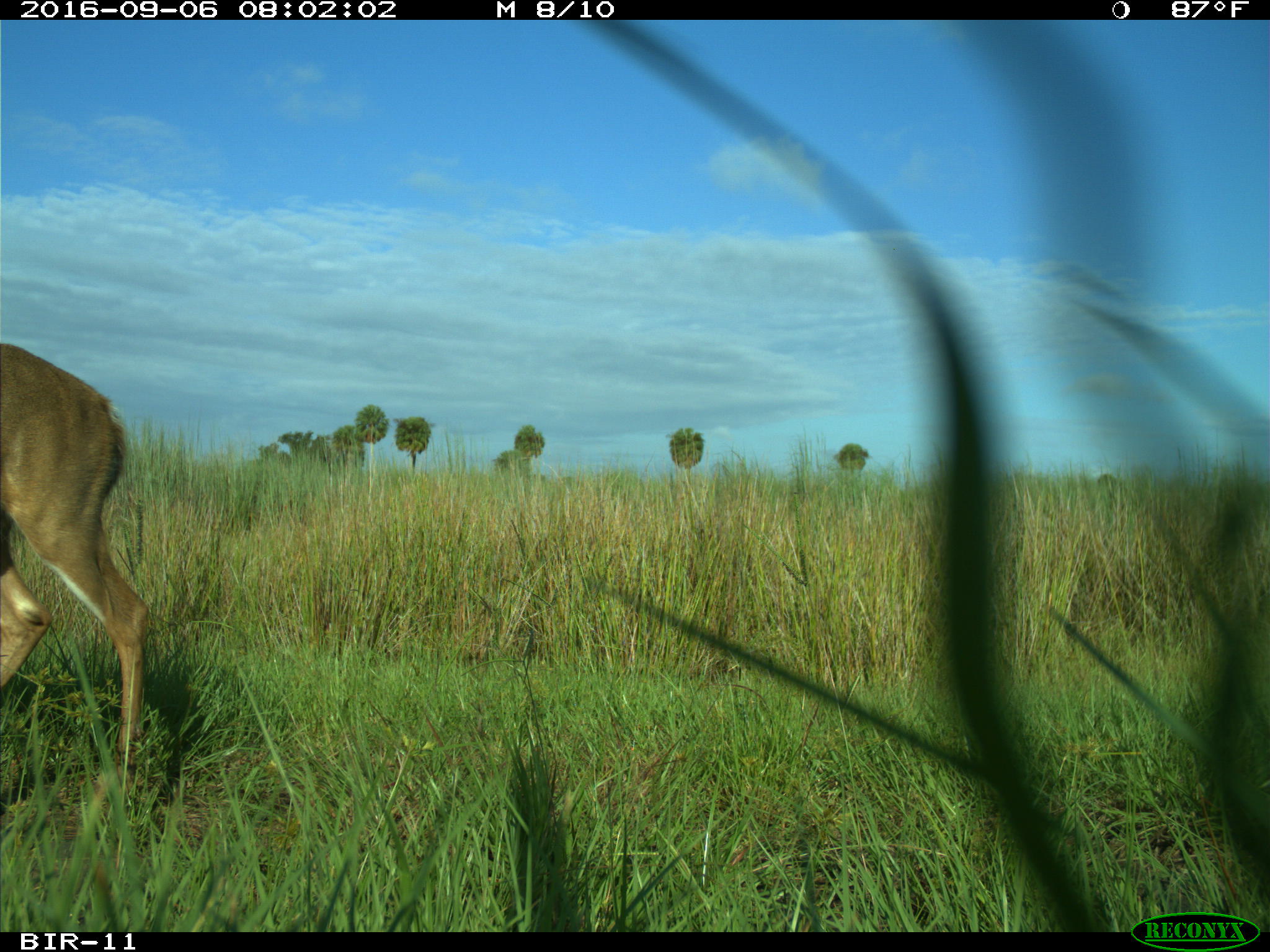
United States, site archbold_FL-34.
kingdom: Animalia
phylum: Chordata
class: Mammalia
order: Artiodactyla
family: Cervidae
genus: Odocoileus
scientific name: Odocoileus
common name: deer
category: unidentified deer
Unidentified deer (deer) (Odocoileus).